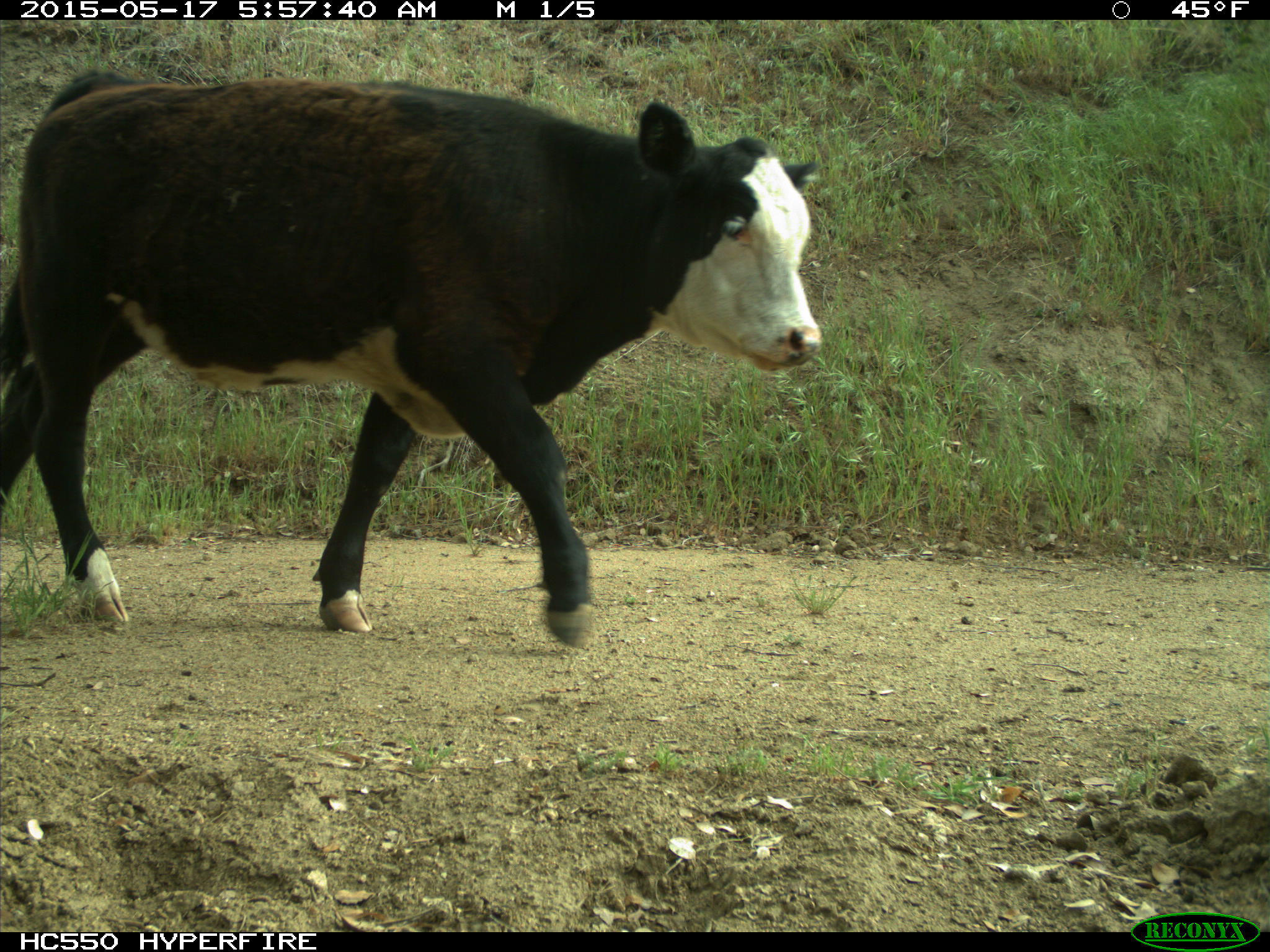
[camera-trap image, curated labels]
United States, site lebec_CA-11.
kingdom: Animalia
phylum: Chordata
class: Mammalia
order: Artiodactyla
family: Bovidae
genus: Bos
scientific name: Bos taurus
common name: domestic cow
Bos taurus (domestic cow).